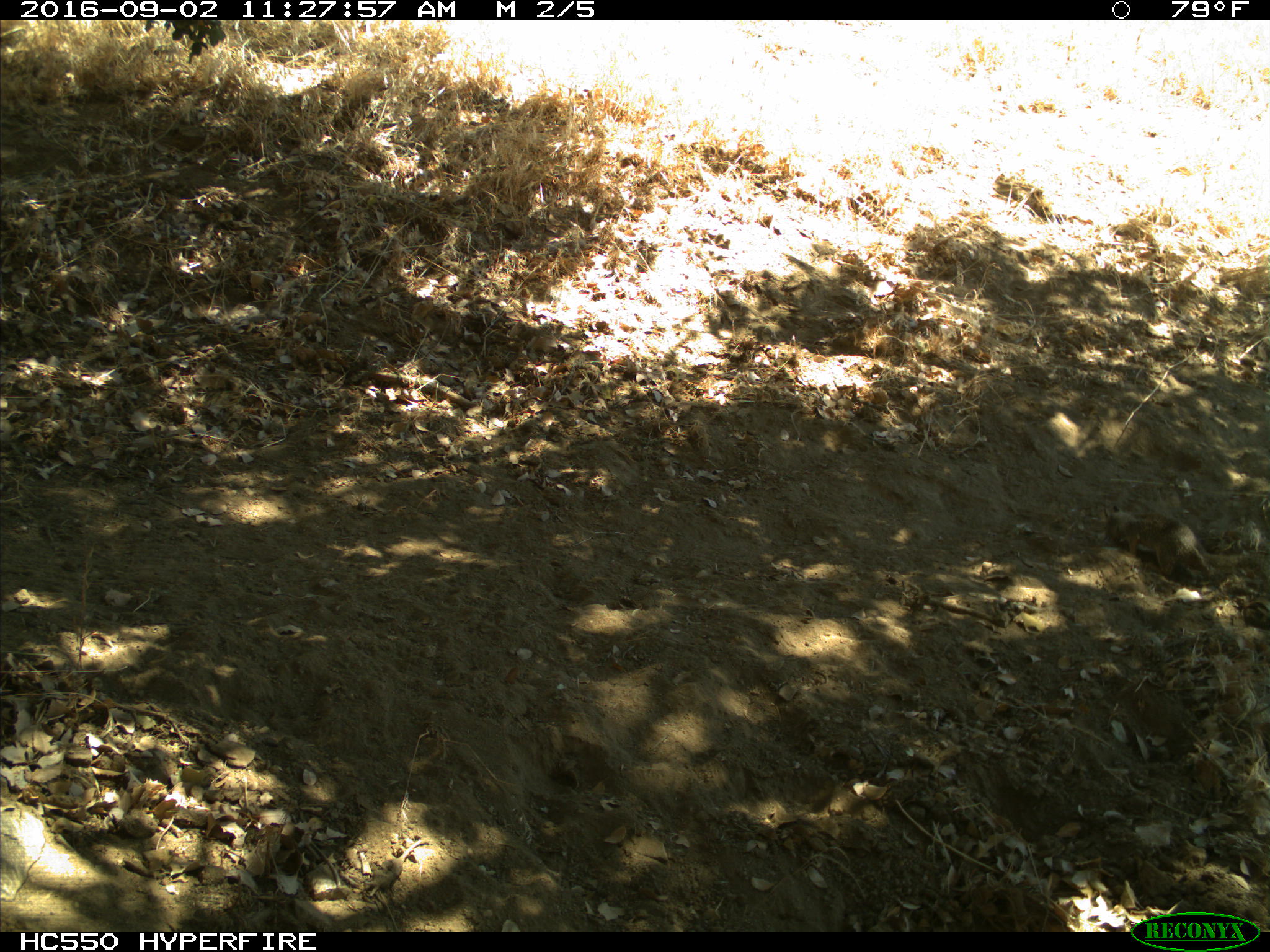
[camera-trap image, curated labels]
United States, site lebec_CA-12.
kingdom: Animalia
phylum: Chordata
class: Mammalia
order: Rodentia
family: Sciuridae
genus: Otospermophilus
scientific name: Otospermophilus beecheyi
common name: california ground squirrel